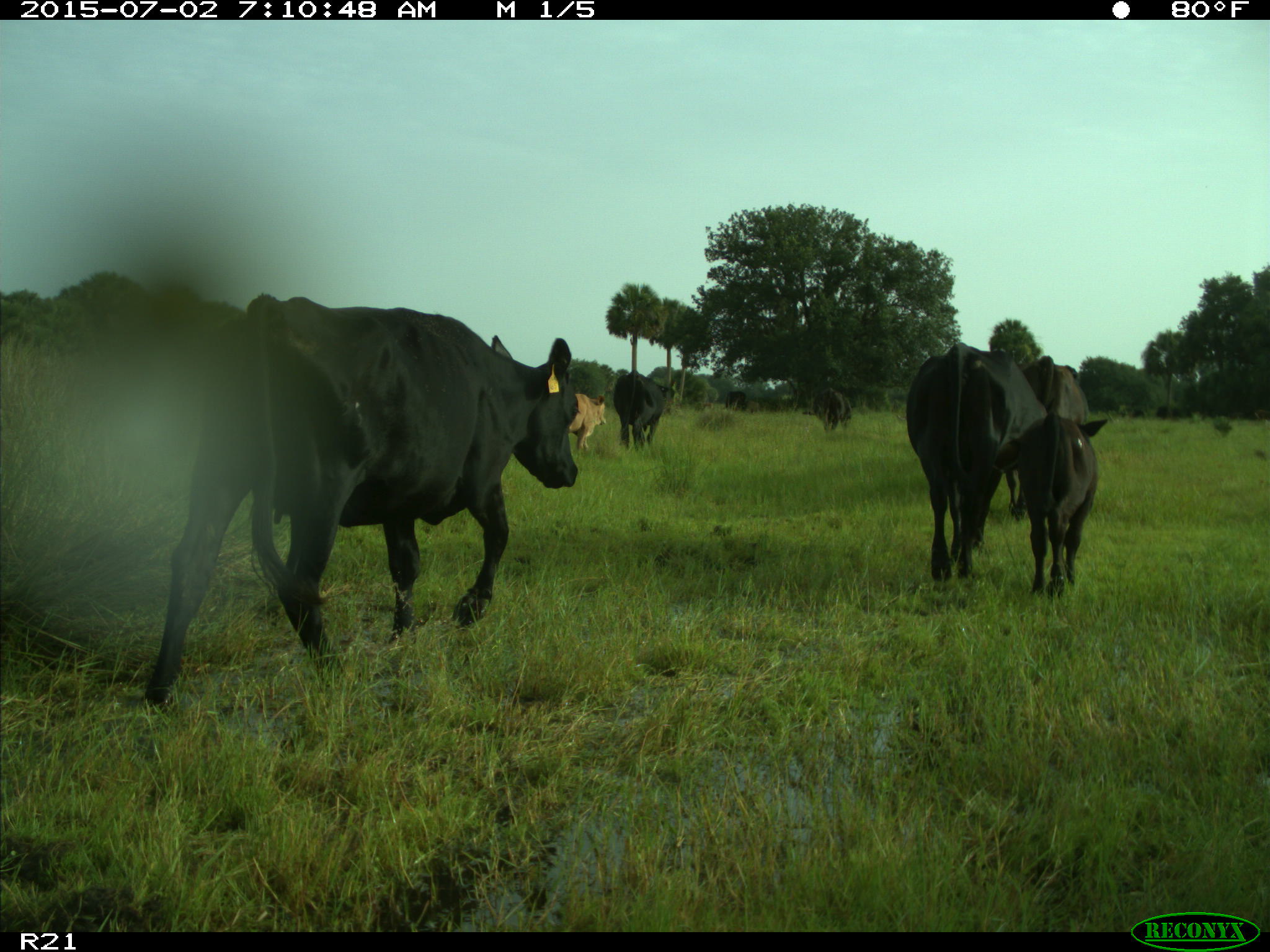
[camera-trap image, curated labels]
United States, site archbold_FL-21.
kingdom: Animalia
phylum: Chordata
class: Mammalia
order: Artiodactyla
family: Bovidae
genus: Bos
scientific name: Bos taurus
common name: domestic cow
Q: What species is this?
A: Bos taurus (domestic cow).